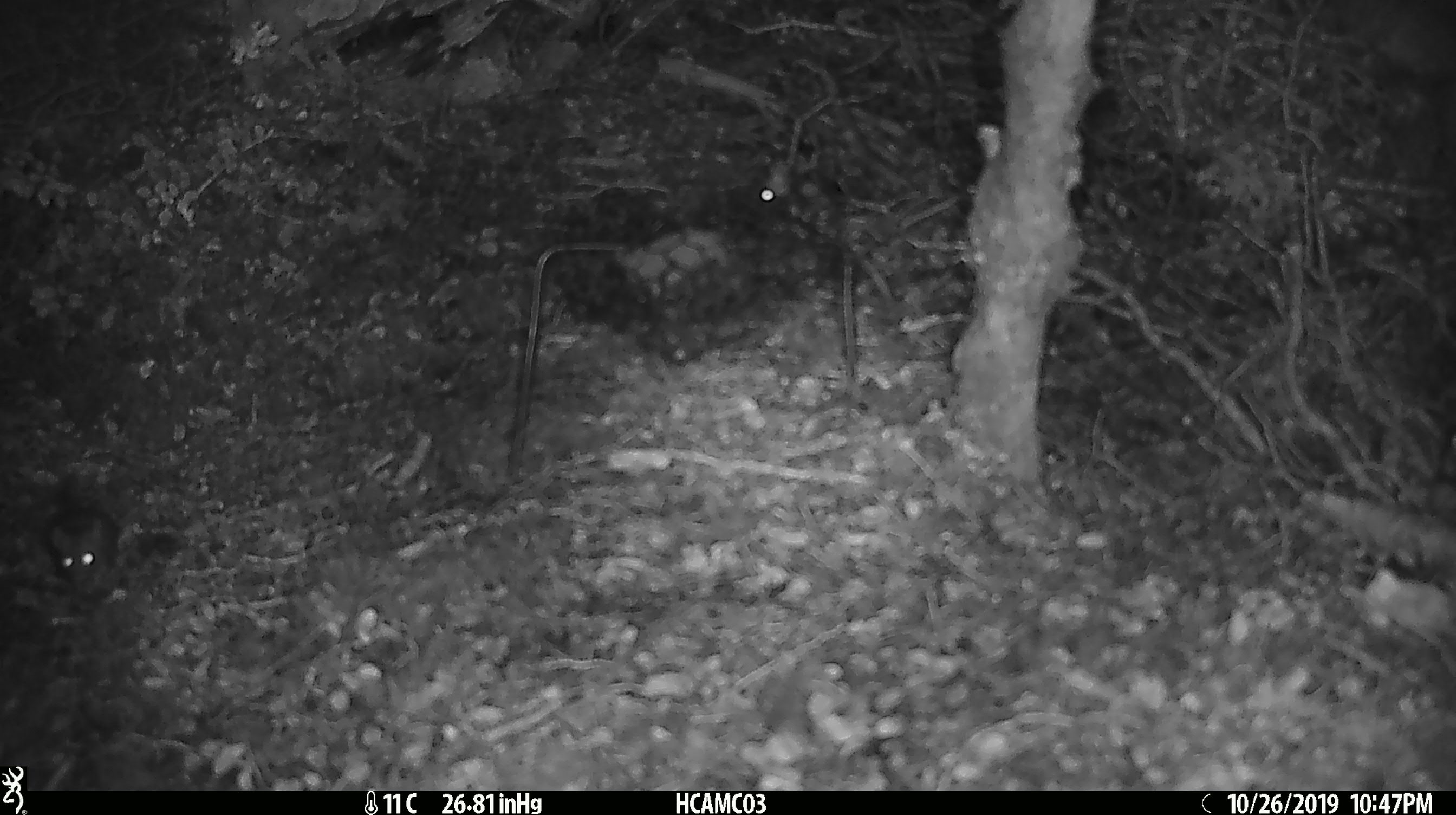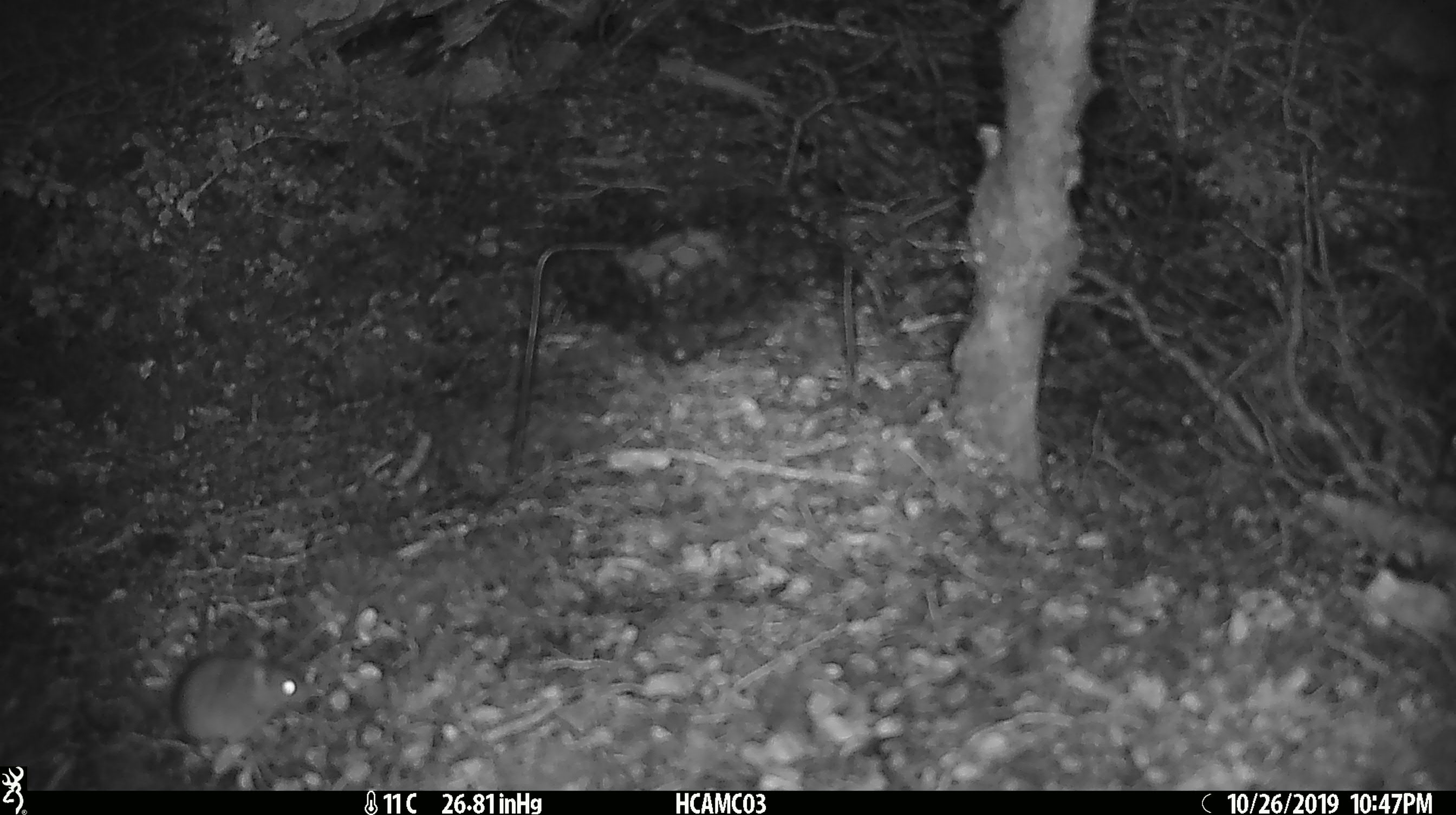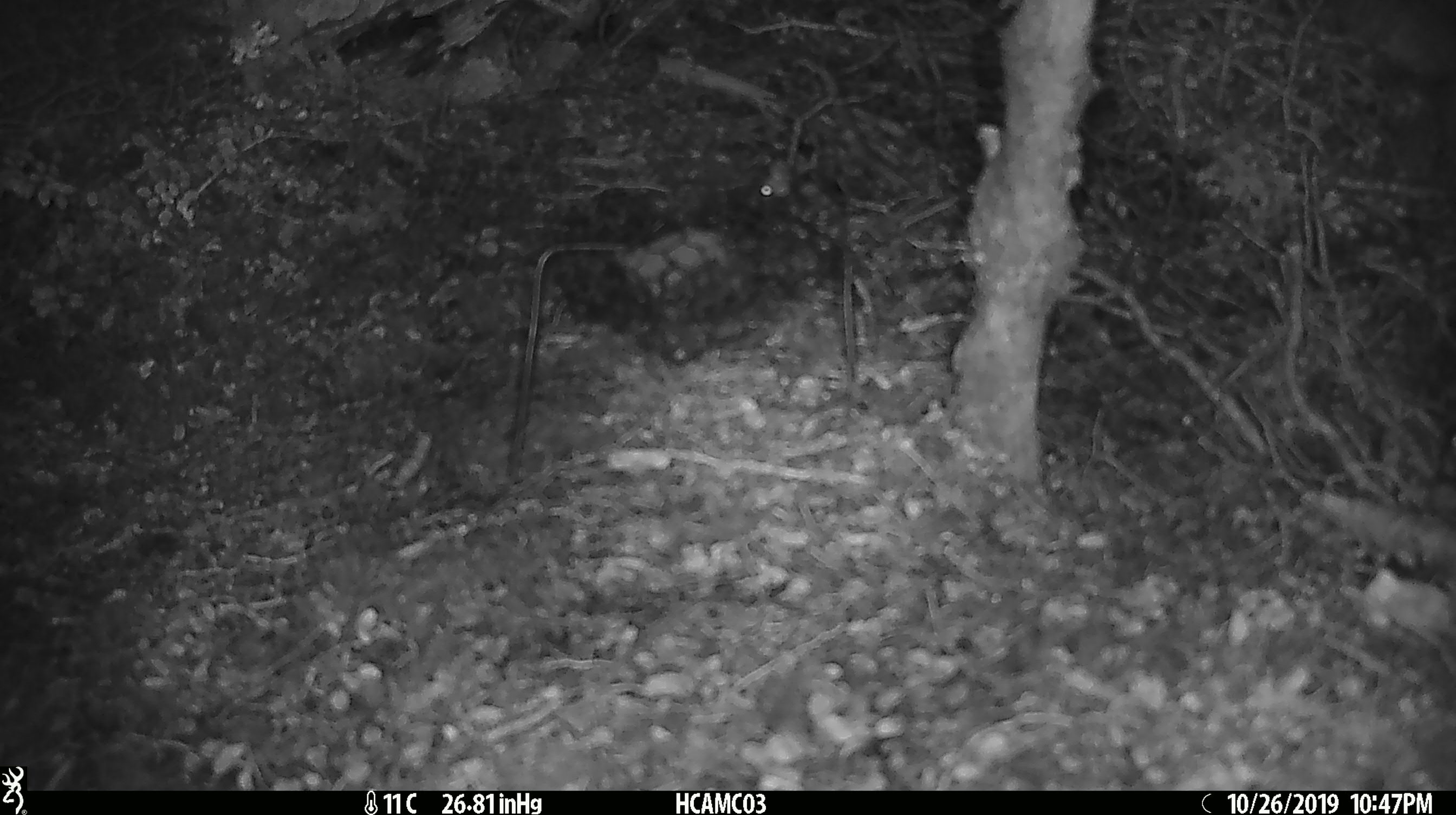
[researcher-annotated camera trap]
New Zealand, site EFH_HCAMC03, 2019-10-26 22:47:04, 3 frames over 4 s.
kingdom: Animalia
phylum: Chordata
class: Mammalia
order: Rodentia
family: Muridae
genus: Mus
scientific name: Mus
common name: mouse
Mouse (Mus).